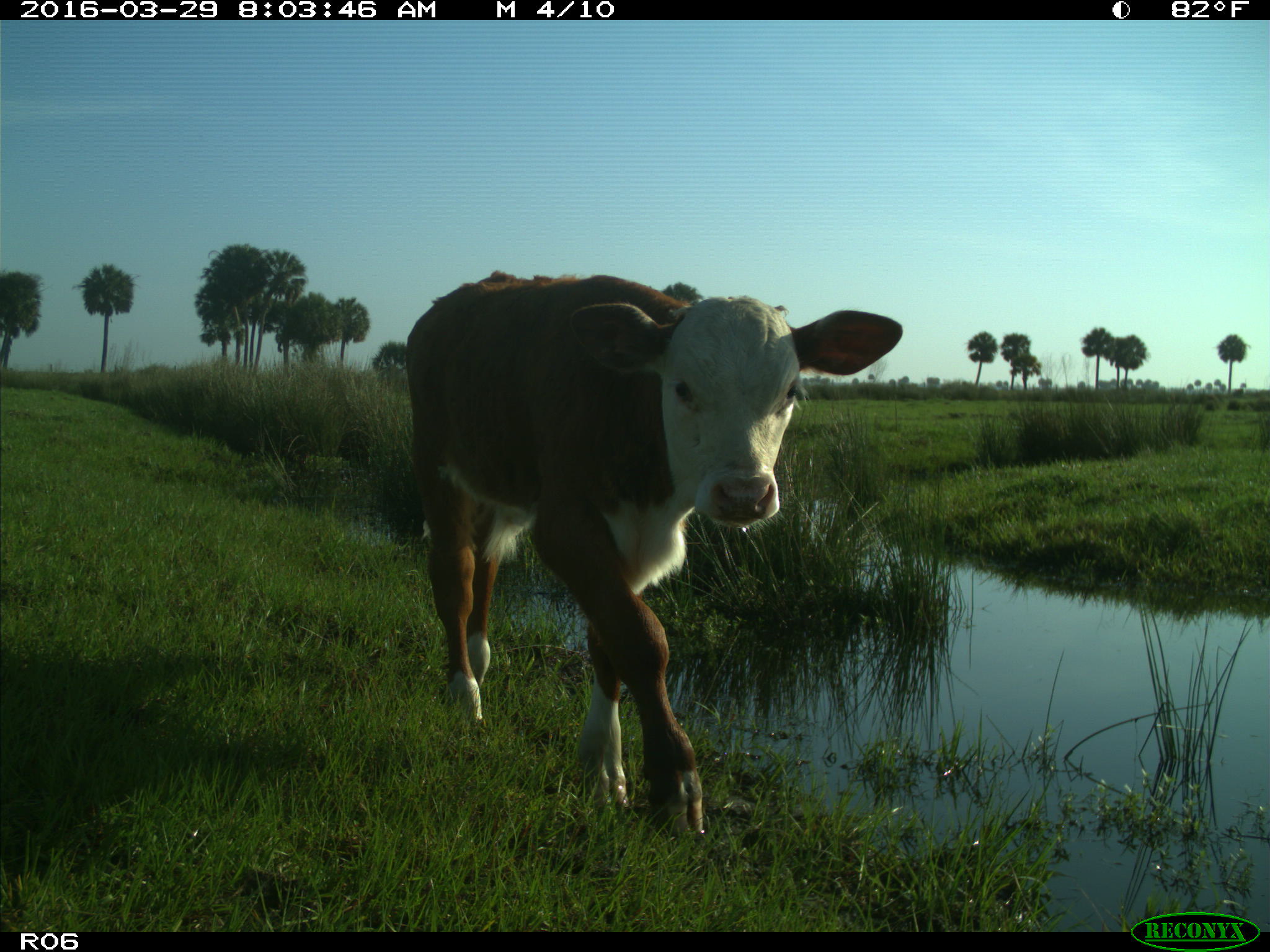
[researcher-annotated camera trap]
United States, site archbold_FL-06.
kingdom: Animalia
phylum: Chordata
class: Mammalia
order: Artiodactyla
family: Bovidae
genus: Bos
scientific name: Bos taurus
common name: domestic cow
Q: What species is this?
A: Bos taurus (domestic cow).